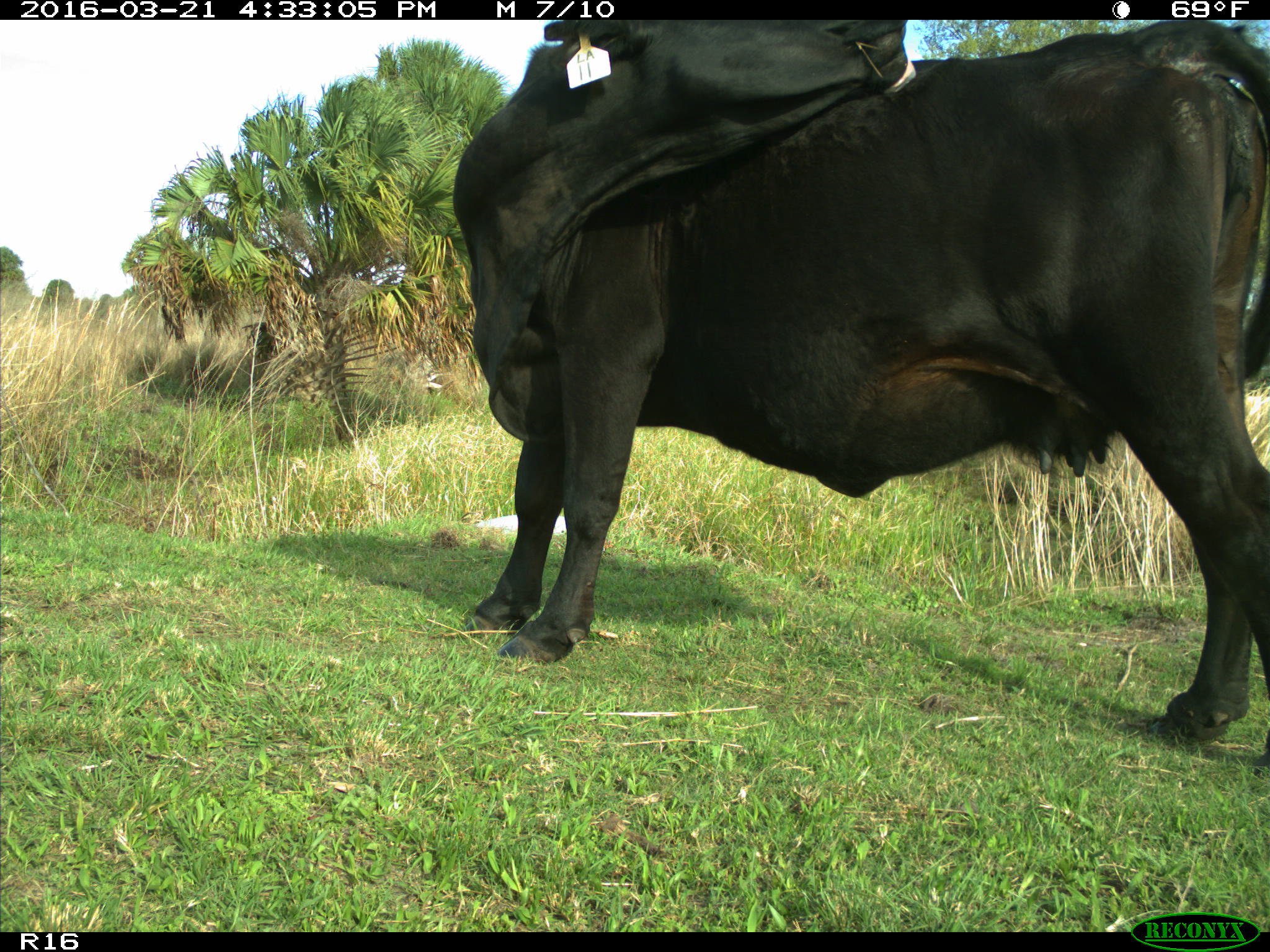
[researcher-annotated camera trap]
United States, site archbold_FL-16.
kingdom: Animalia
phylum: Chordata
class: Mammalia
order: Artiodactyla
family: Bovidae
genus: Bos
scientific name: Bos taurus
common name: domestic cow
Bos taurus (domestic cow).